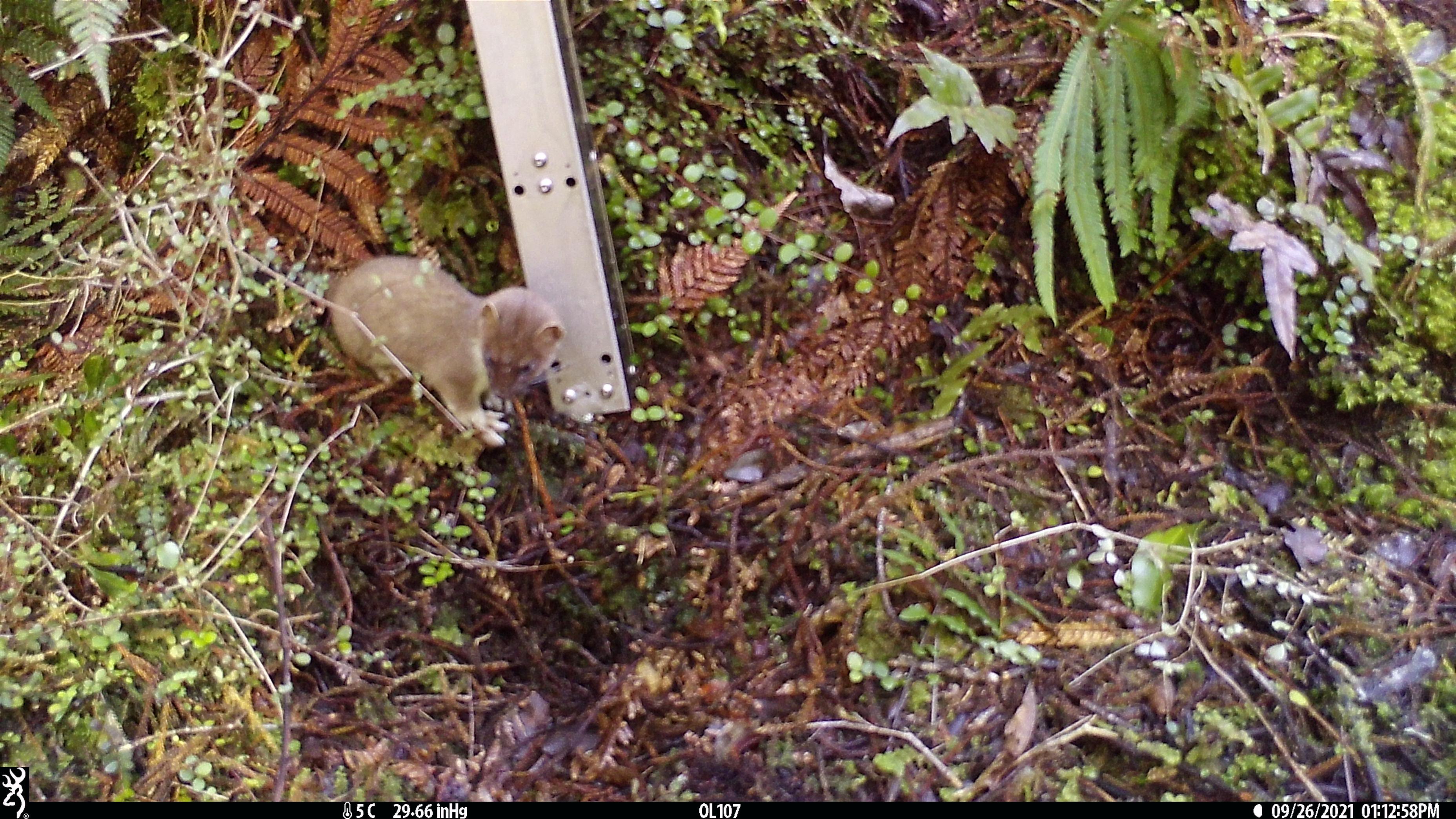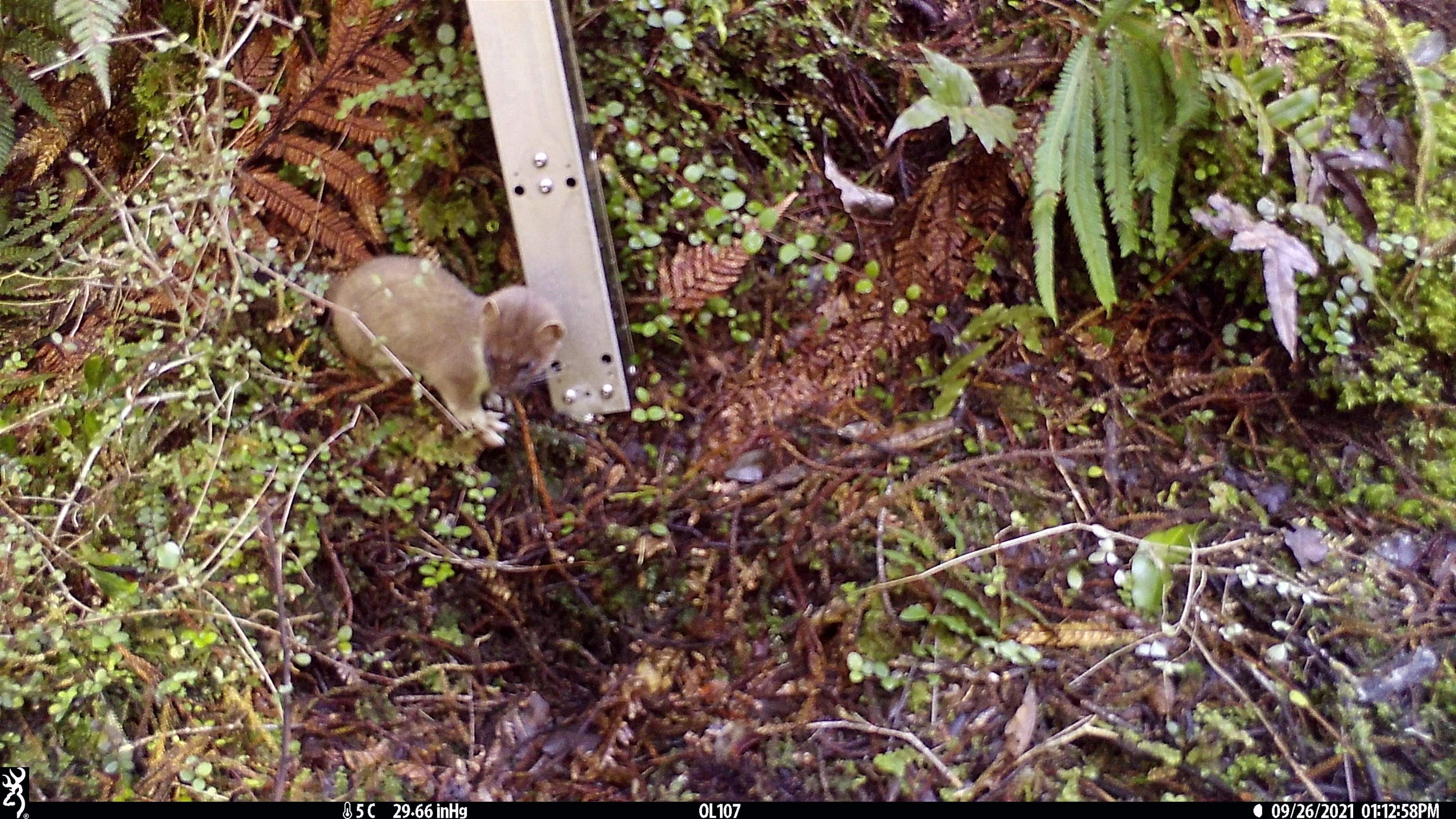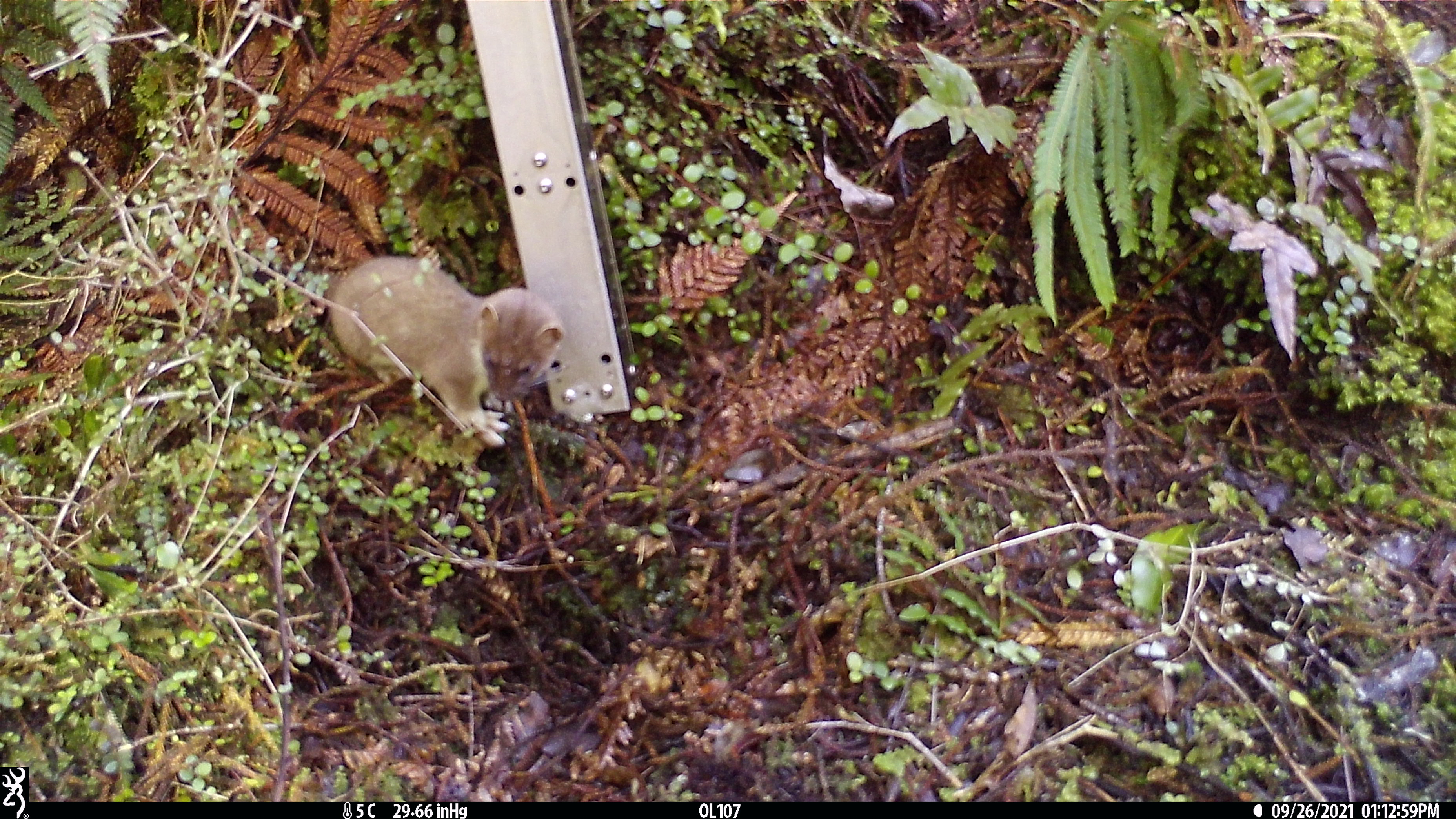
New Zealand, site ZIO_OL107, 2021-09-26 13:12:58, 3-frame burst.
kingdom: Animalia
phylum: Chordata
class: Mammalia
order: Carnivora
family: Mustelidae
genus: Mustela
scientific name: Mustela erminea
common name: stoat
Stoat (Mustela erminea).